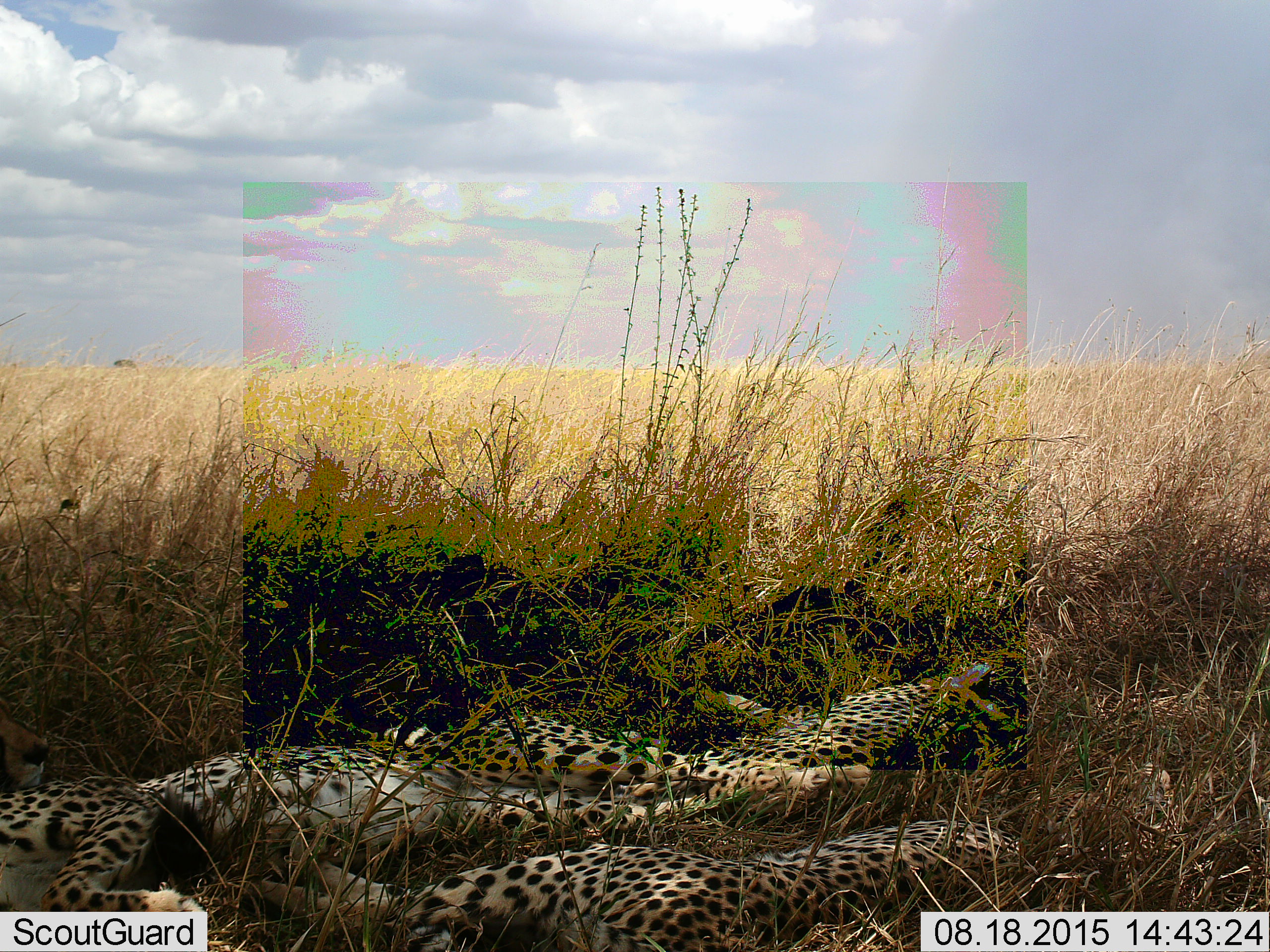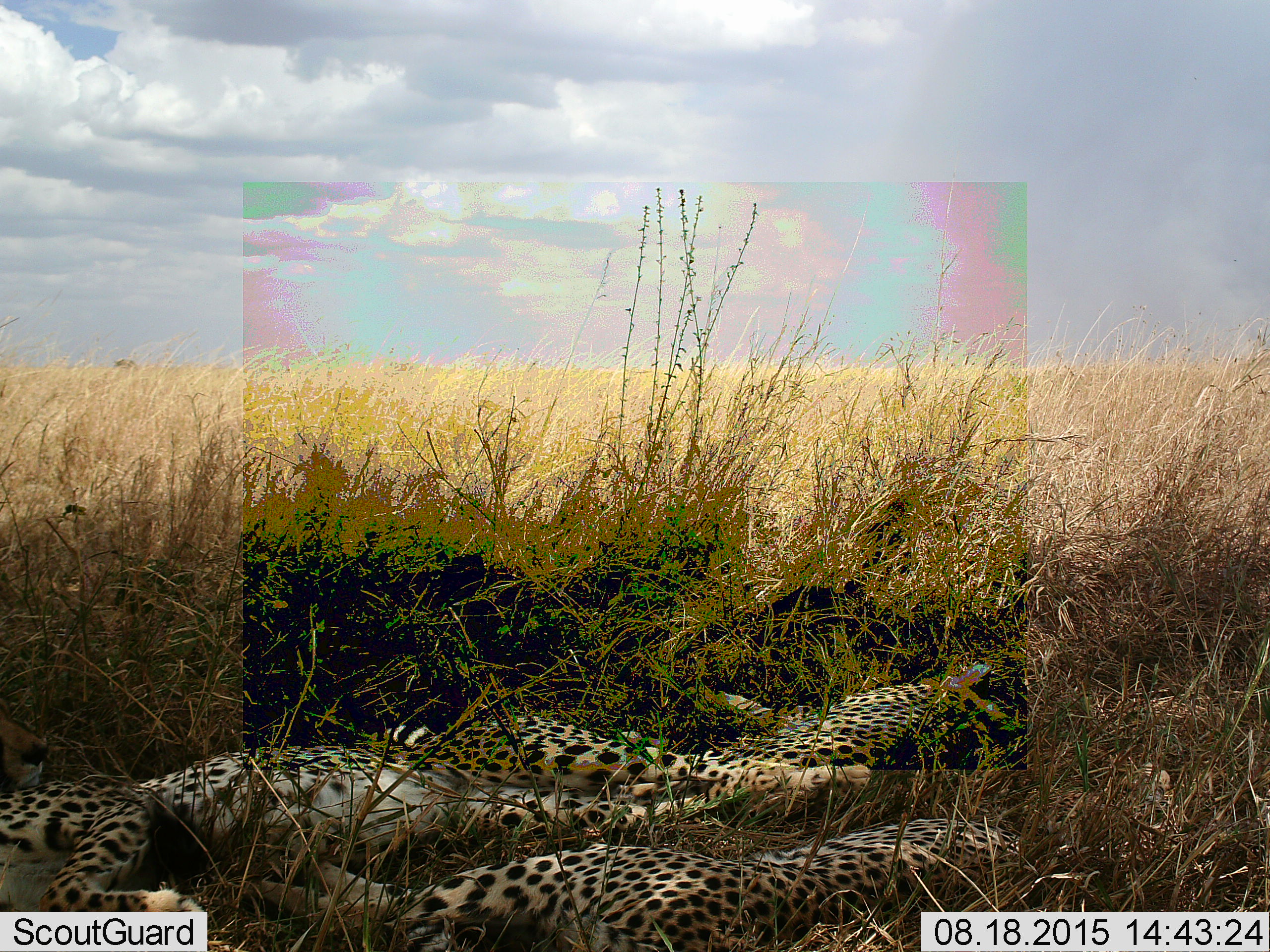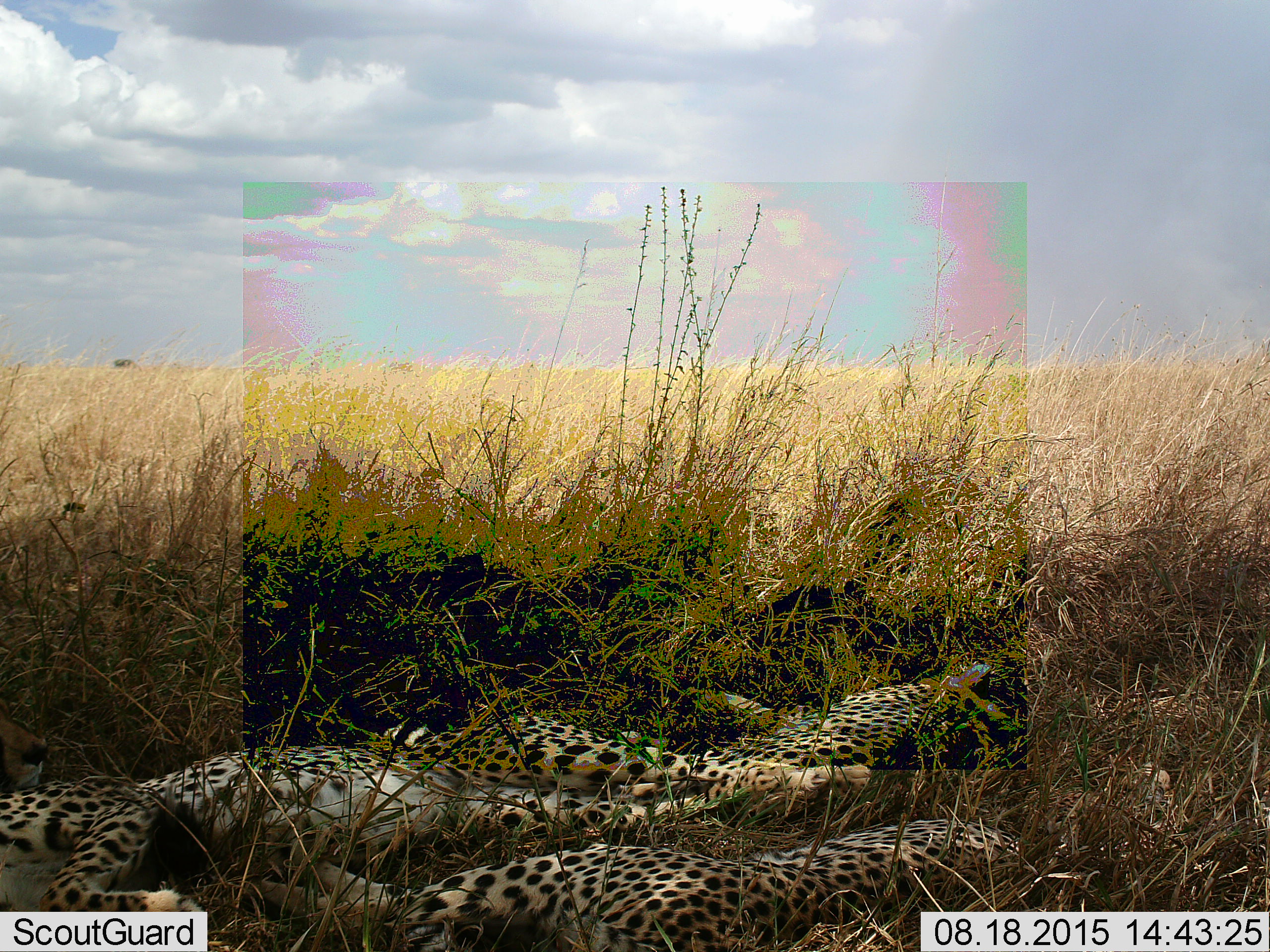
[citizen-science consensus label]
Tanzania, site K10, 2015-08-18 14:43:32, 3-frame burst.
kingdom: Animalia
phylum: Chordata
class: Mammalia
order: Carnivora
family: Felidae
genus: Acinonyx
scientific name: Acinonyx jubatus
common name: cheetah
Cheetah (Acinonyx jubatus), count 3. Behavior (volunteer vote fractions): standing 0%, resting 100%, moving 0%, interacting 0%. Young present (vote fraction): 22%. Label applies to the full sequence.